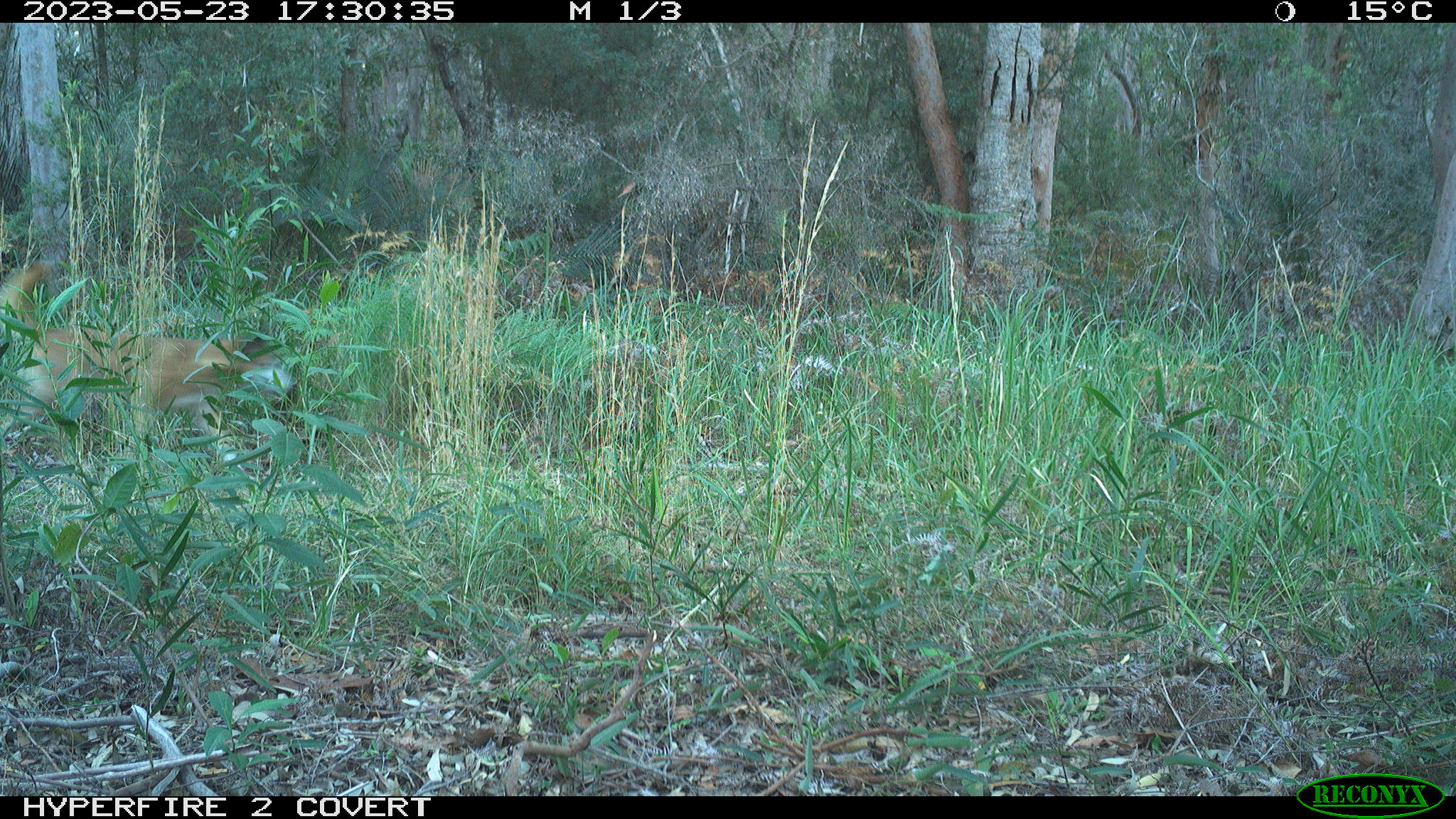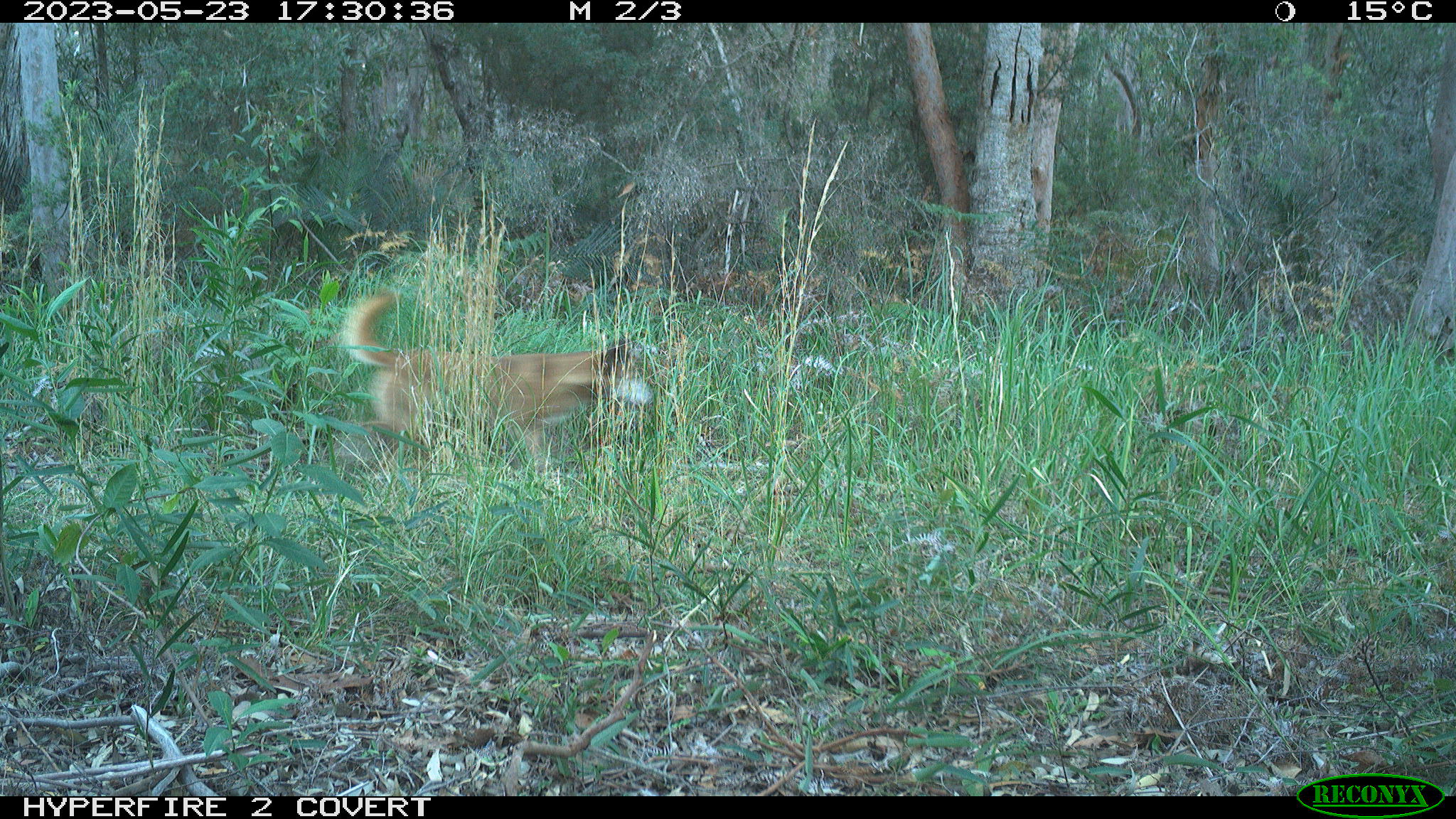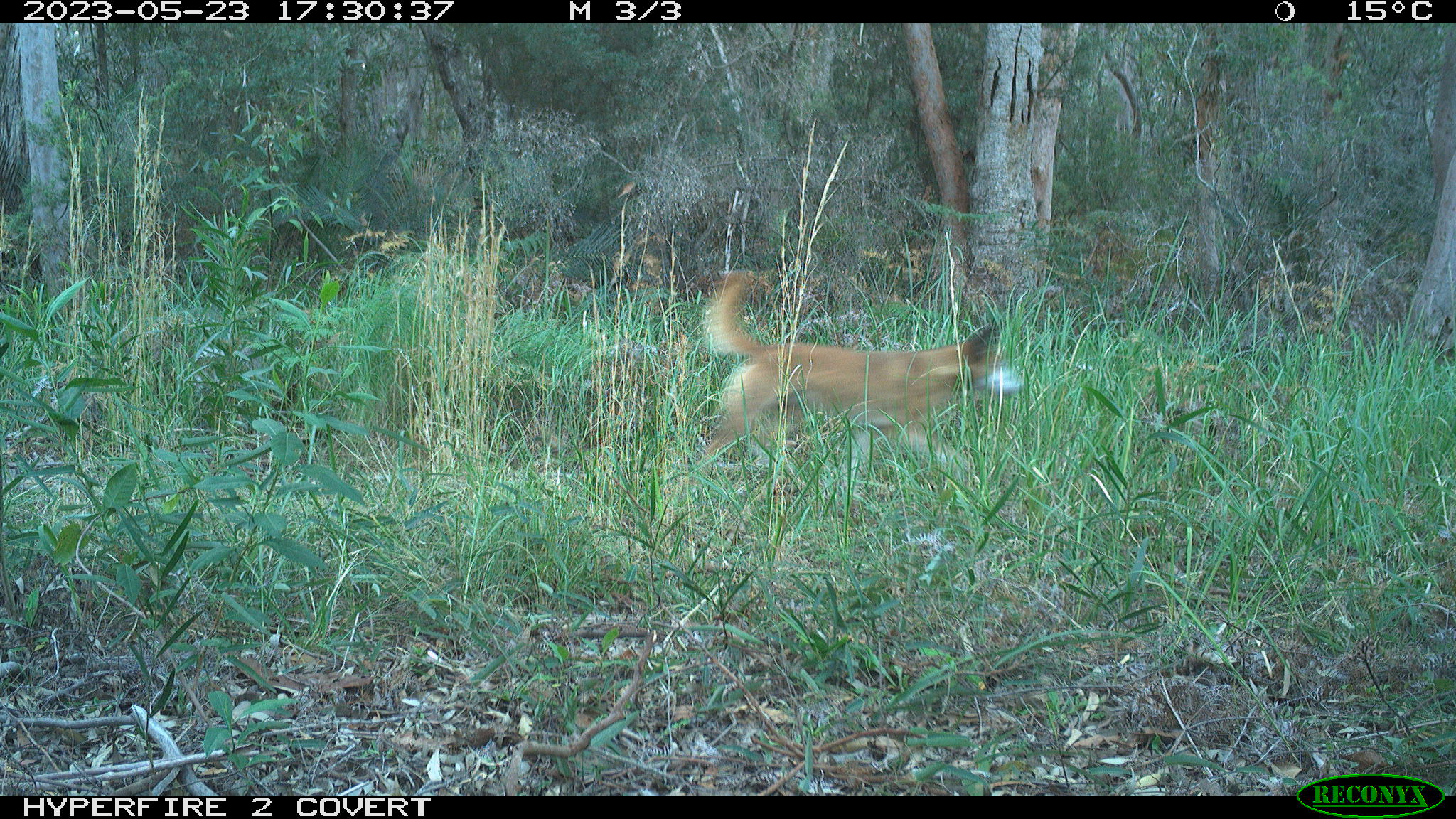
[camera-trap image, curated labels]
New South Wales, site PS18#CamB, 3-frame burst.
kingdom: Animalia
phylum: Chordata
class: Mammalia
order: Carnivora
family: Canidae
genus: Canis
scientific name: Canis familiaris dingo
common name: dingo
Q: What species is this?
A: Dingo (Canis familiaris dingo).